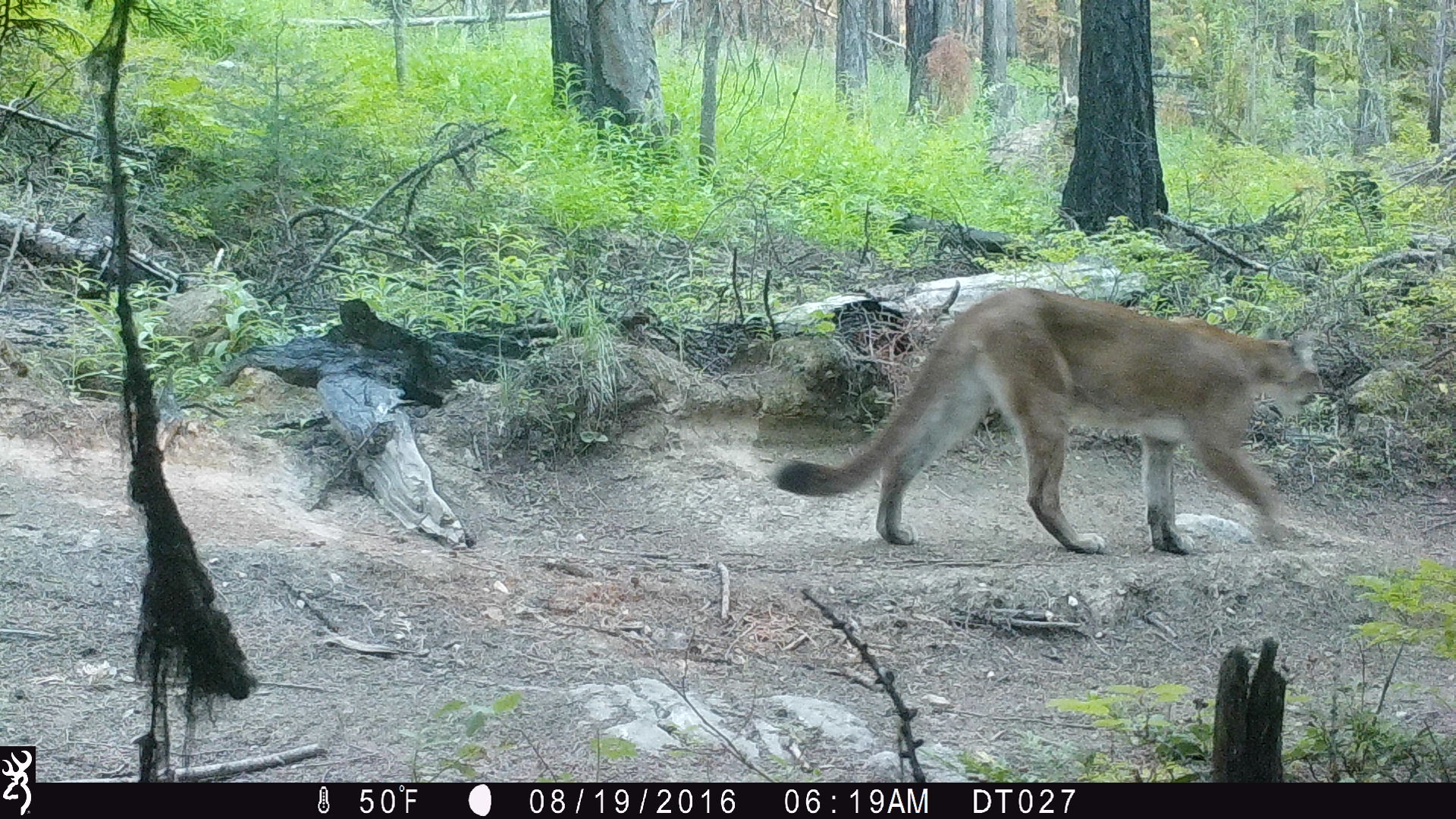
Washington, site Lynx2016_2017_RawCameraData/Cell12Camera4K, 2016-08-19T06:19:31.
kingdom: Animalia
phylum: Chordata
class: Mammalia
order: Carnivora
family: Felidae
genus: Puma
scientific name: Puma concolor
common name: mountain lion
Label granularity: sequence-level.